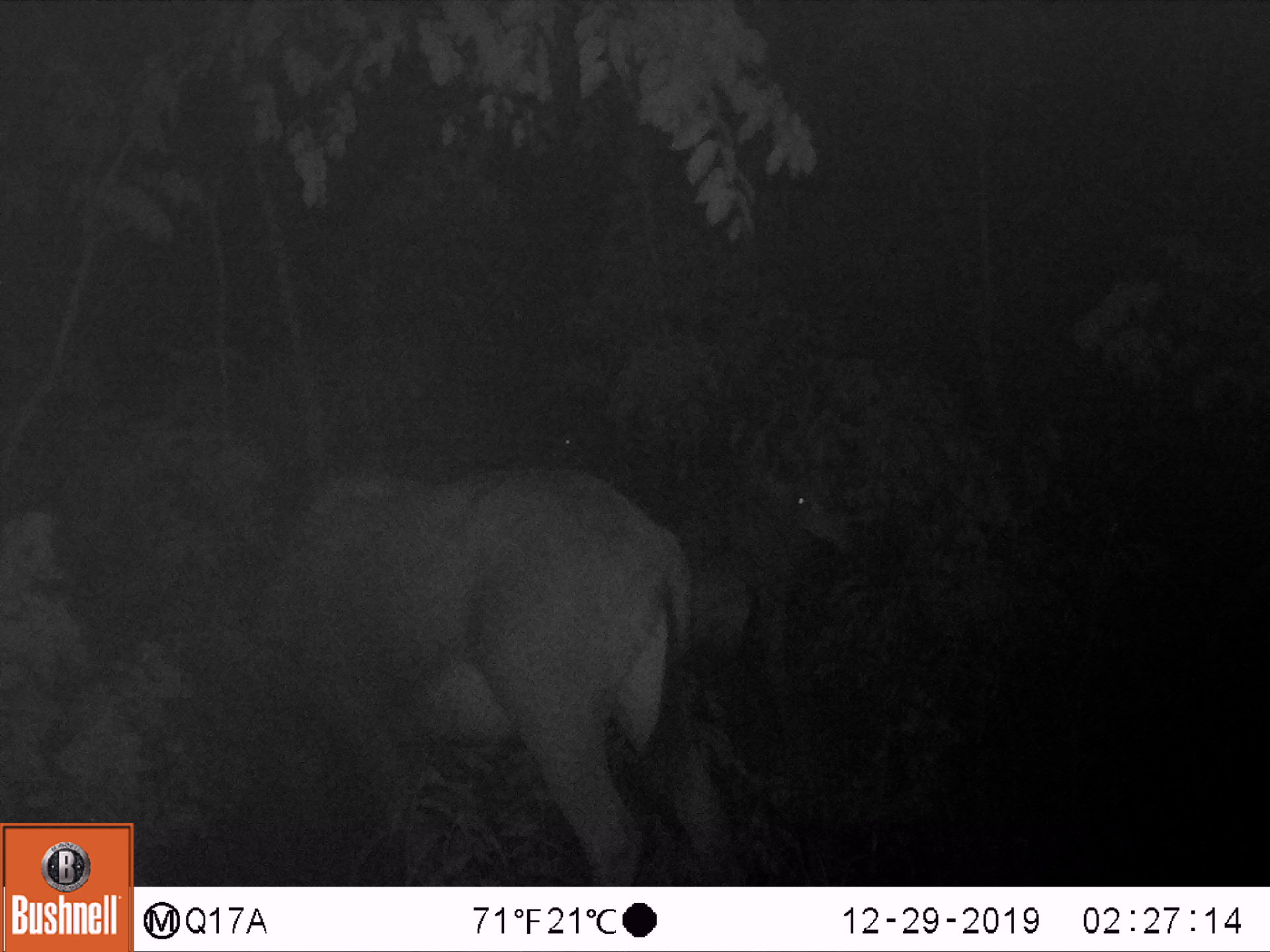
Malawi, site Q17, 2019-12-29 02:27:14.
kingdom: Animalia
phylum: Chordata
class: Mammalia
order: Artiodactyla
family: Bovidae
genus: Hippotragus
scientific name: Hippotragus niger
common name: sable antelope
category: sable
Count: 2.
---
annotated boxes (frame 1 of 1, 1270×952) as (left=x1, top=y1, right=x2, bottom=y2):
sable: (left=253, top=473, right=723, bottom=887); (left=691, top=436, right=875, bottom=739)